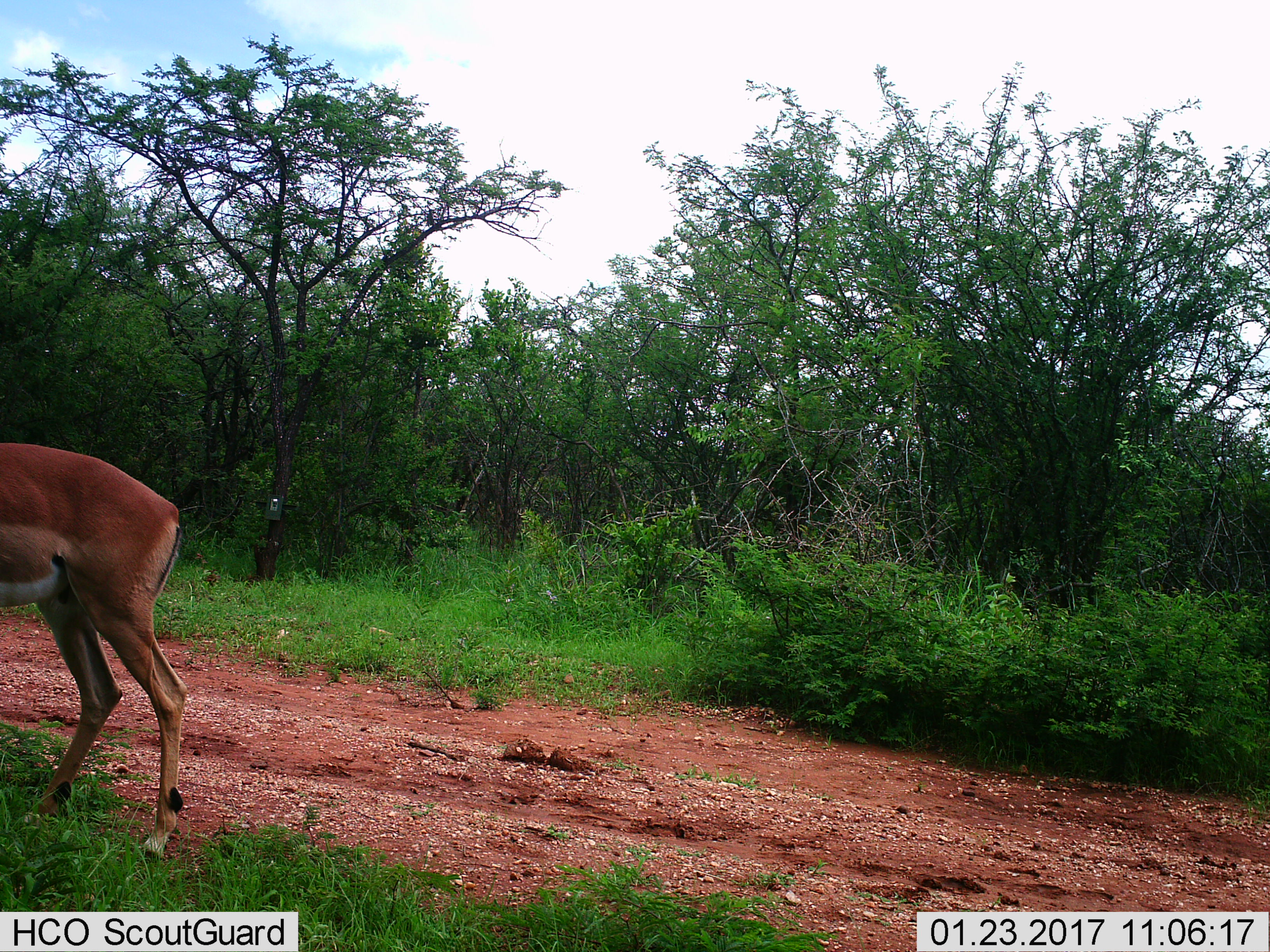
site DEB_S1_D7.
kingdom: Animalia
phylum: Chordata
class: Mammalia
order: Artiodactyla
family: Bovidae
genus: Aepyceros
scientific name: Aepyceros melampus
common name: impala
Impala (Aepyceros melampus), count 1. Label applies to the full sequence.